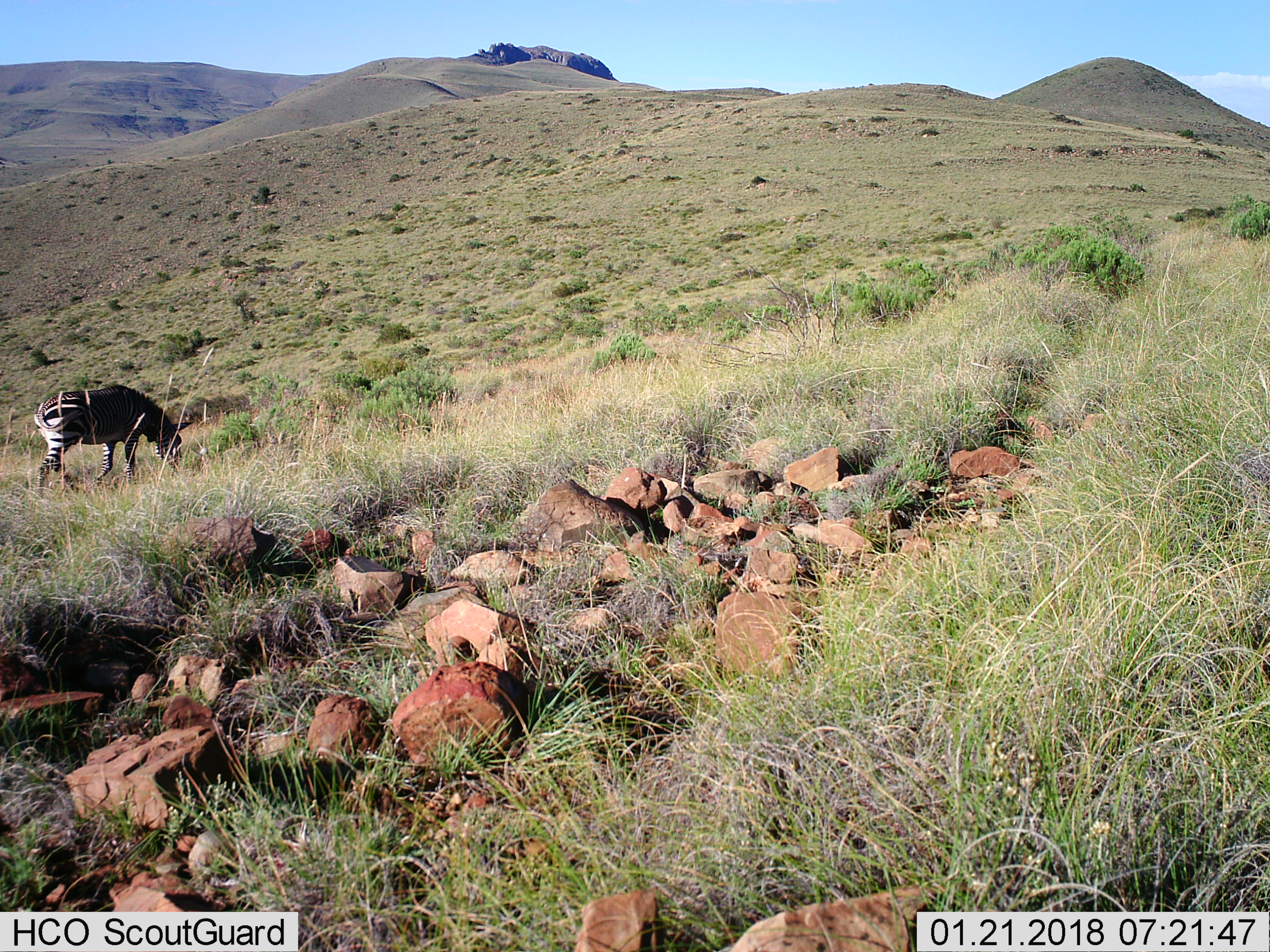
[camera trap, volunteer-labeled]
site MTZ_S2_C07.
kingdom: Animalia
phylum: Chordata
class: Mammalia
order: Perissodactyla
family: Equidae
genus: Equus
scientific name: Equus zebra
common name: mountain zebra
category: zebramountain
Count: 1.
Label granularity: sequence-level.